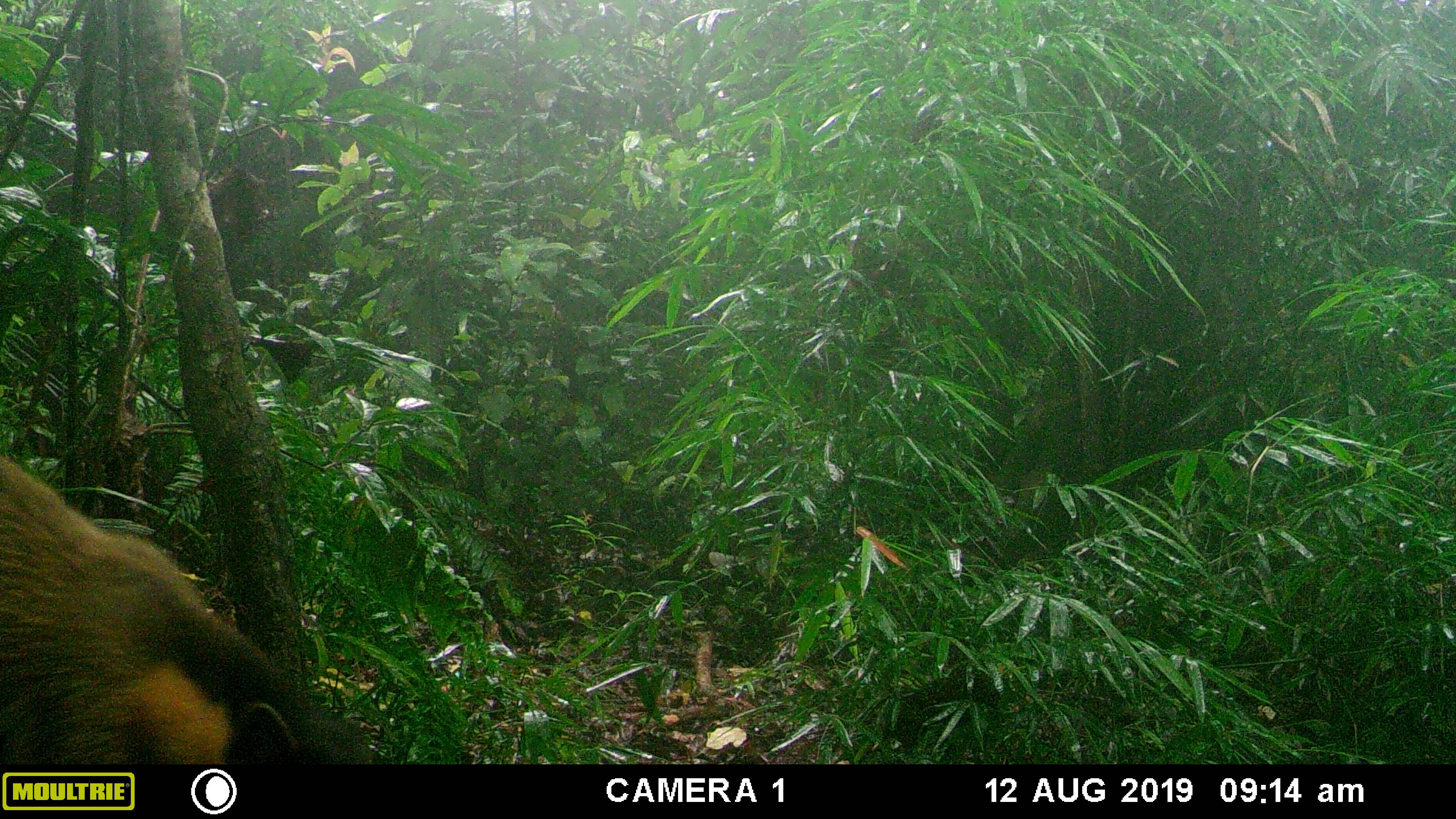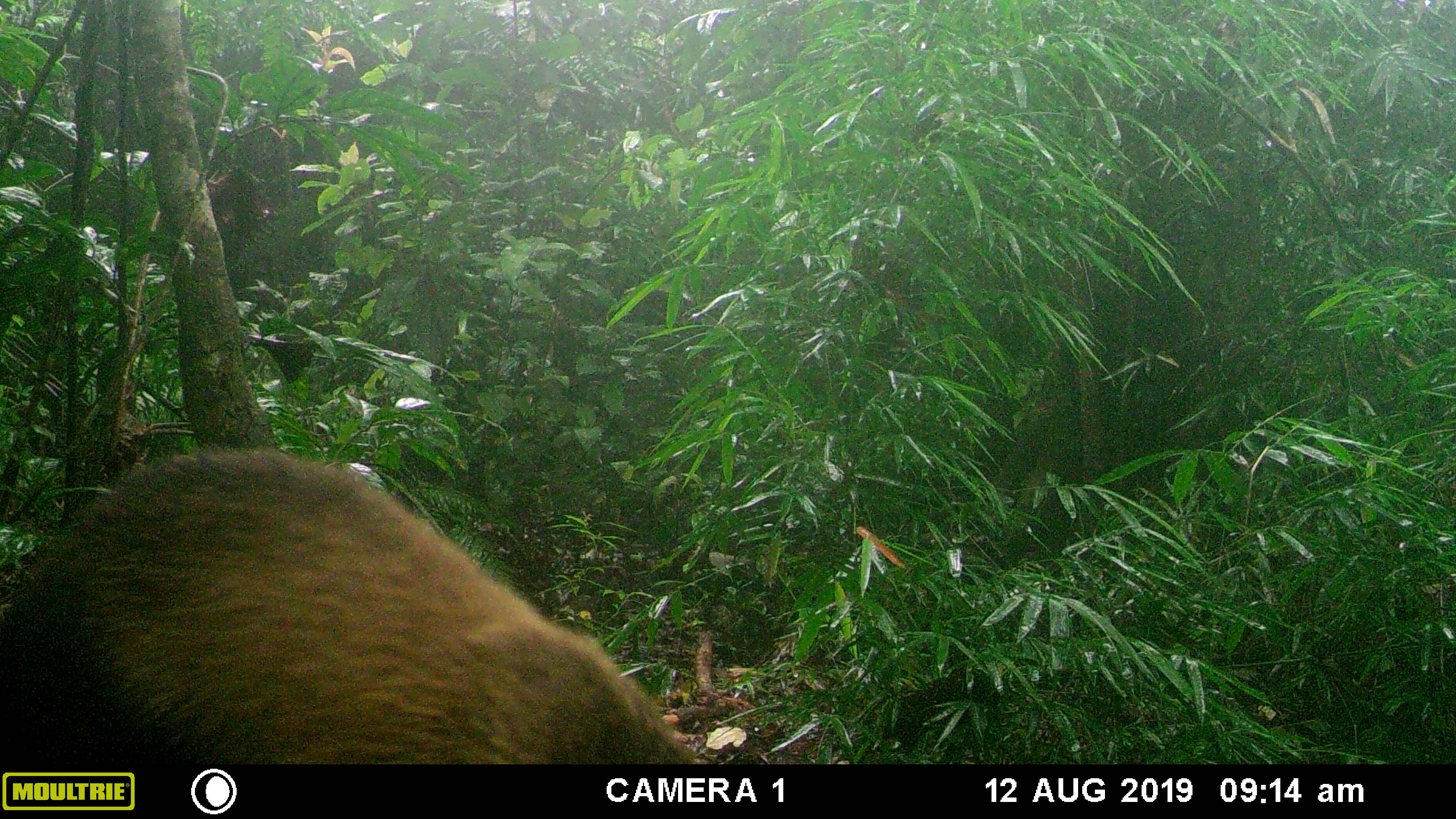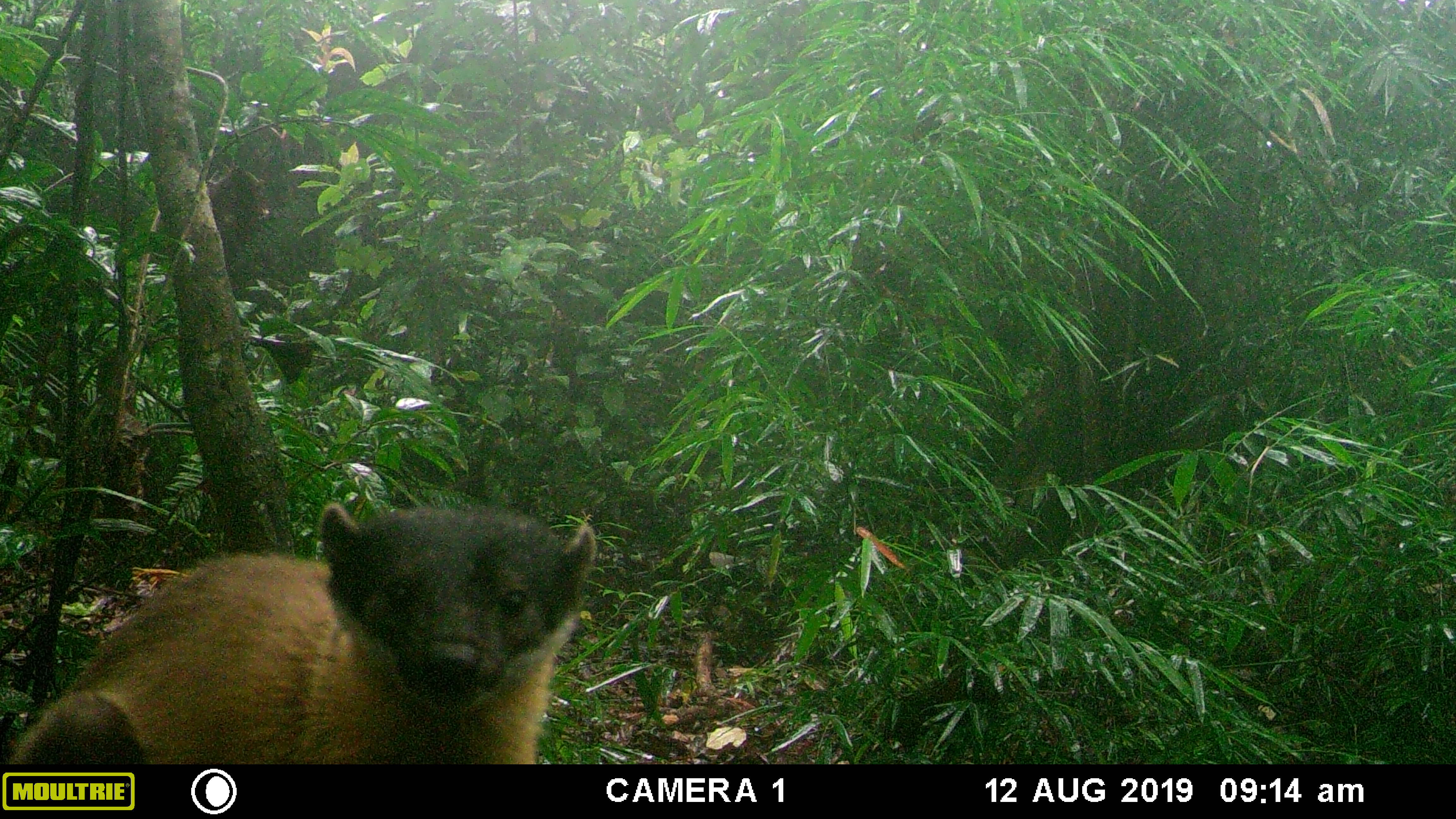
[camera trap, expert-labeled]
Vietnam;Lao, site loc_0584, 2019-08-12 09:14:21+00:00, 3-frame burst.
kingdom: Animalia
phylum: Chordata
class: Mammalia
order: Carnivora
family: Mustelidae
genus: Martes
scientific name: Martes flavigula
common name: yellow-throated marten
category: yellow throated marten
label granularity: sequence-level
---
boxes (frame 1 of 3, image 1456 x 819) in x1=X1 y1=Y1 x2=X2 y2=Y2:
yellow throated marten: x1=0 y1=453 x2=374 y2=763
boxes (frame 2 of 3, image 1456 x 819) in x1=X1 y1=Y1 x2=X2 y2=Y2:
yellow throated marten: x1=0 y1=444 x2=699 y2=763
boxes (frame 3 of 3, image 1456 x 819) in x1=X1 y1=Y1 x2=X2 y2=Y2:
yellow throated marten: x1=13 y1=501 x2=594 y2=765